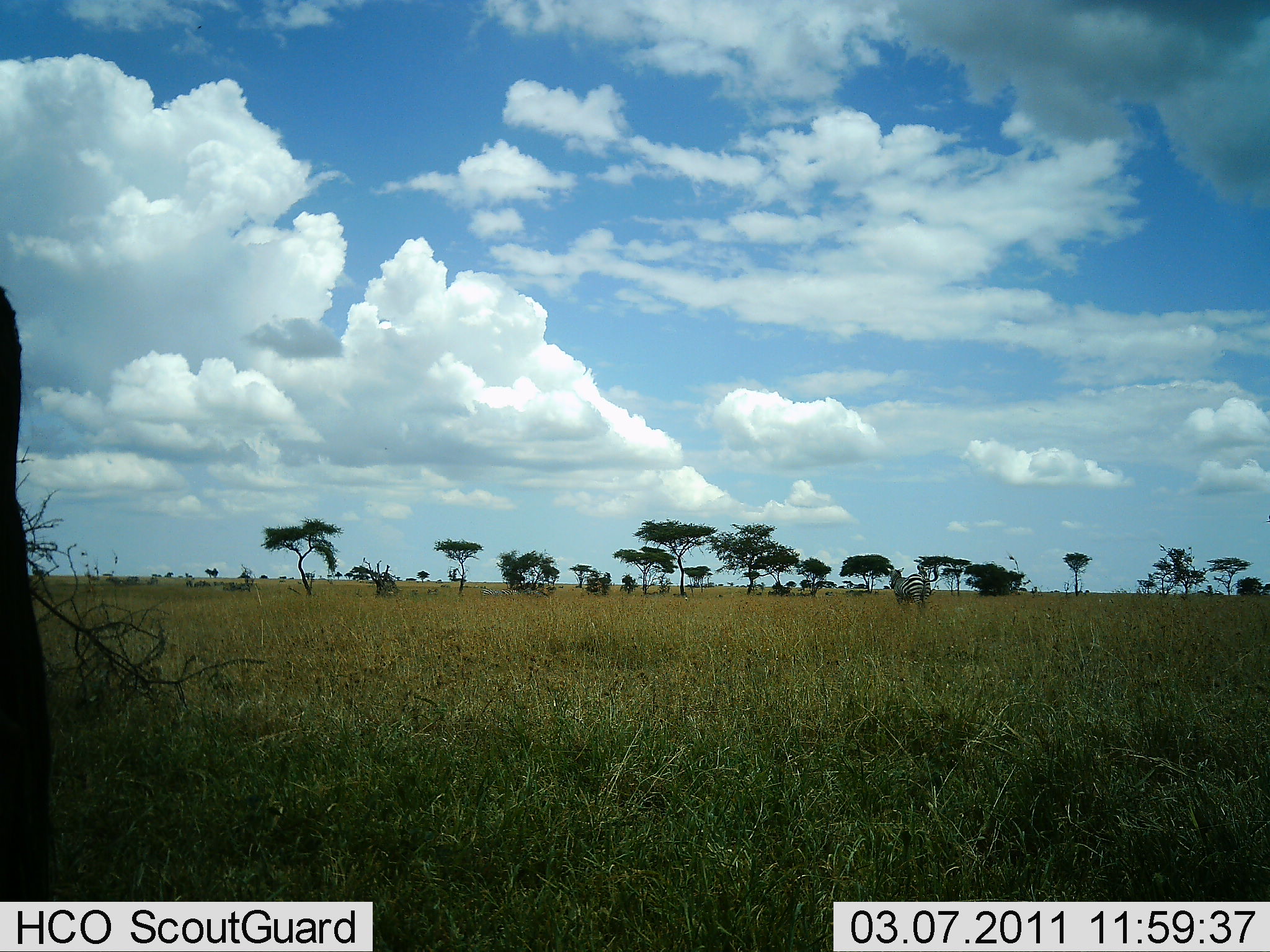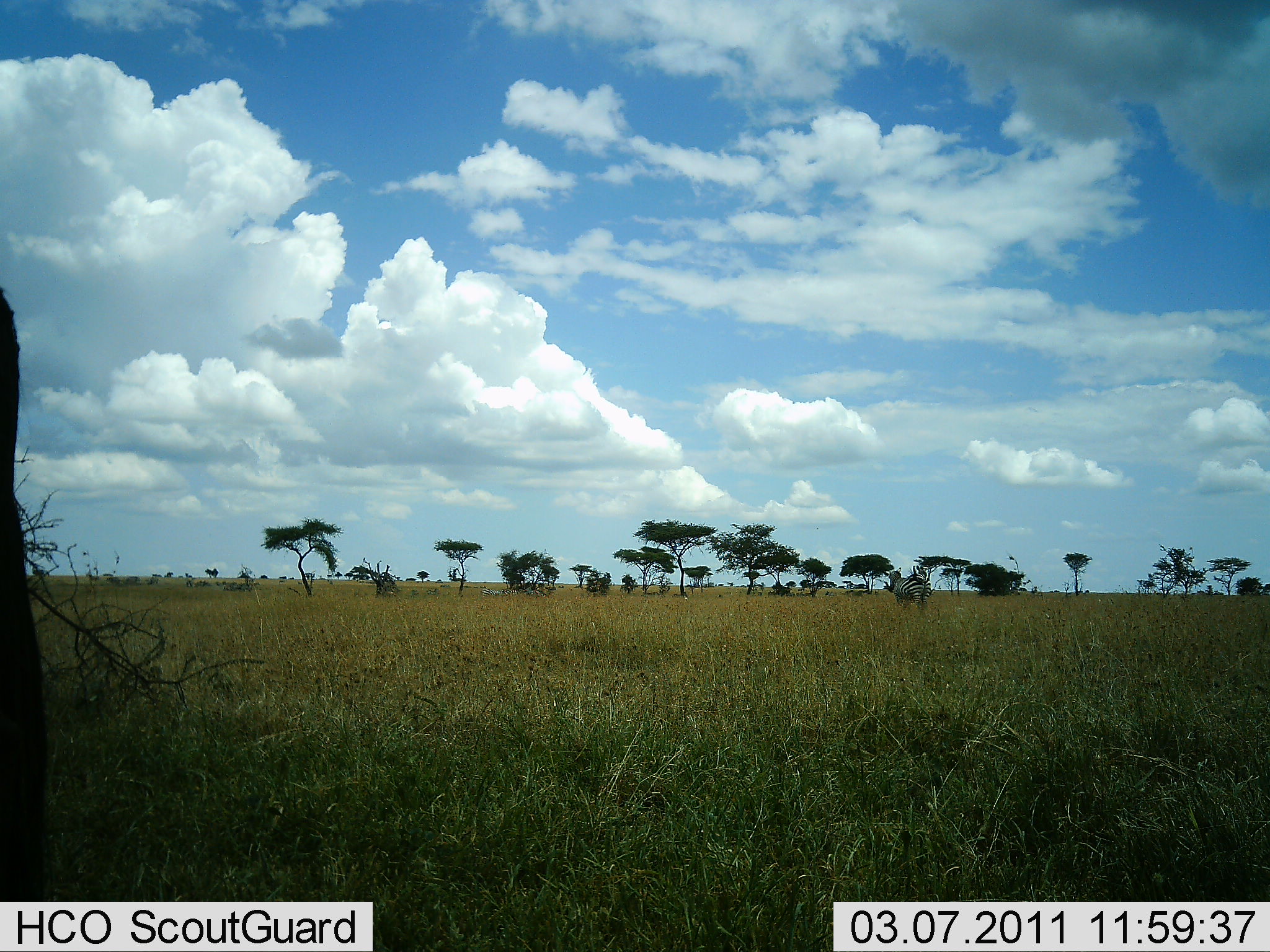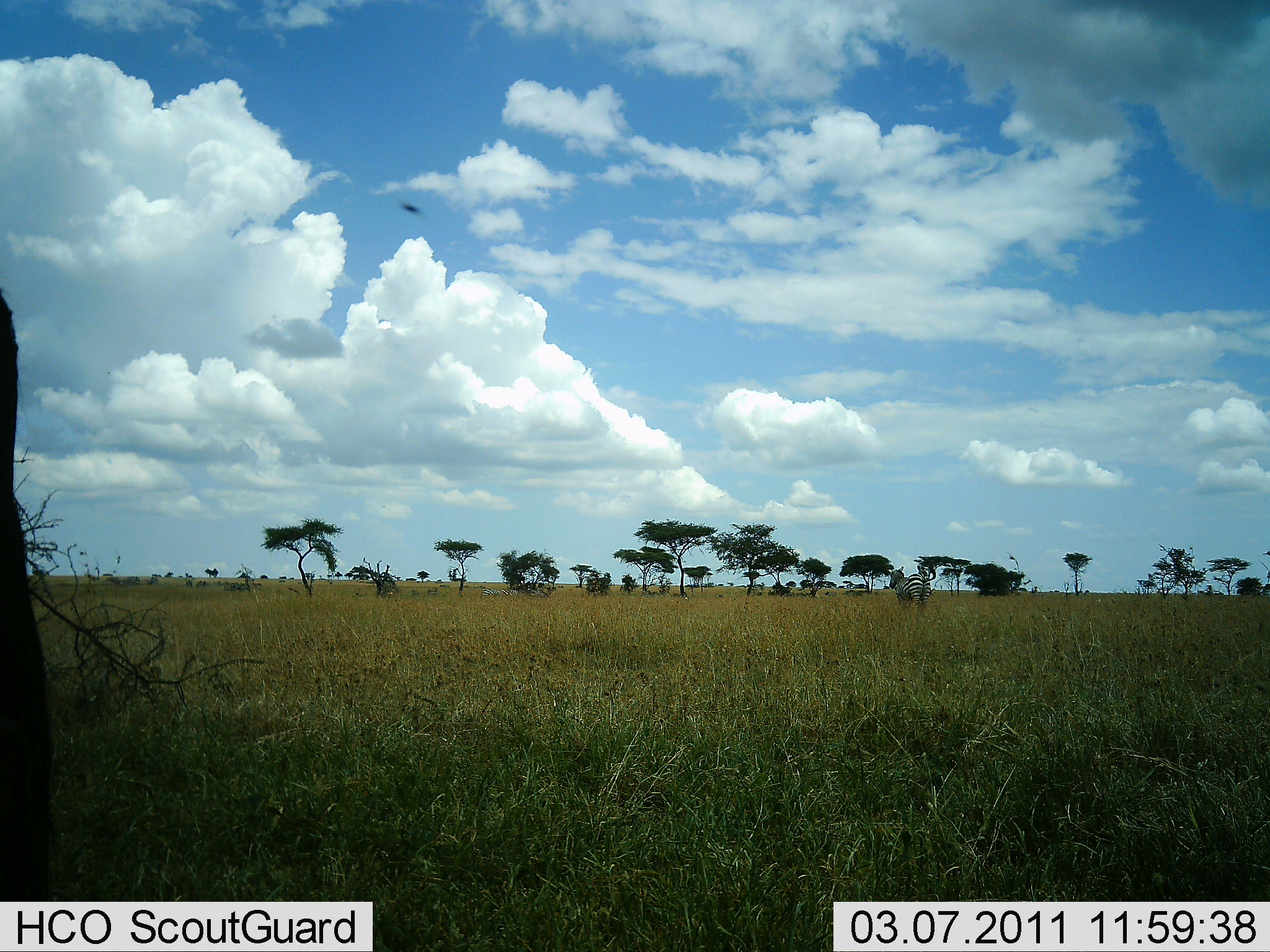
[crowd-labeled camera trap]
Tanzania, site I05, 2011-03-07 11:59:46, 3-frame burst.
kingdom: Animalia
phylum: Chordata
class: Mammalia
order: Perissodactyla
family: Equidae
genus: Equus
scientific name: Equus quagga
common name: plains zebra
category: zebra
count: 1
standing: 100%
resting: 0%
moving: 0%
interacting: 0%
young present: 0%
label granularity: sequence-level